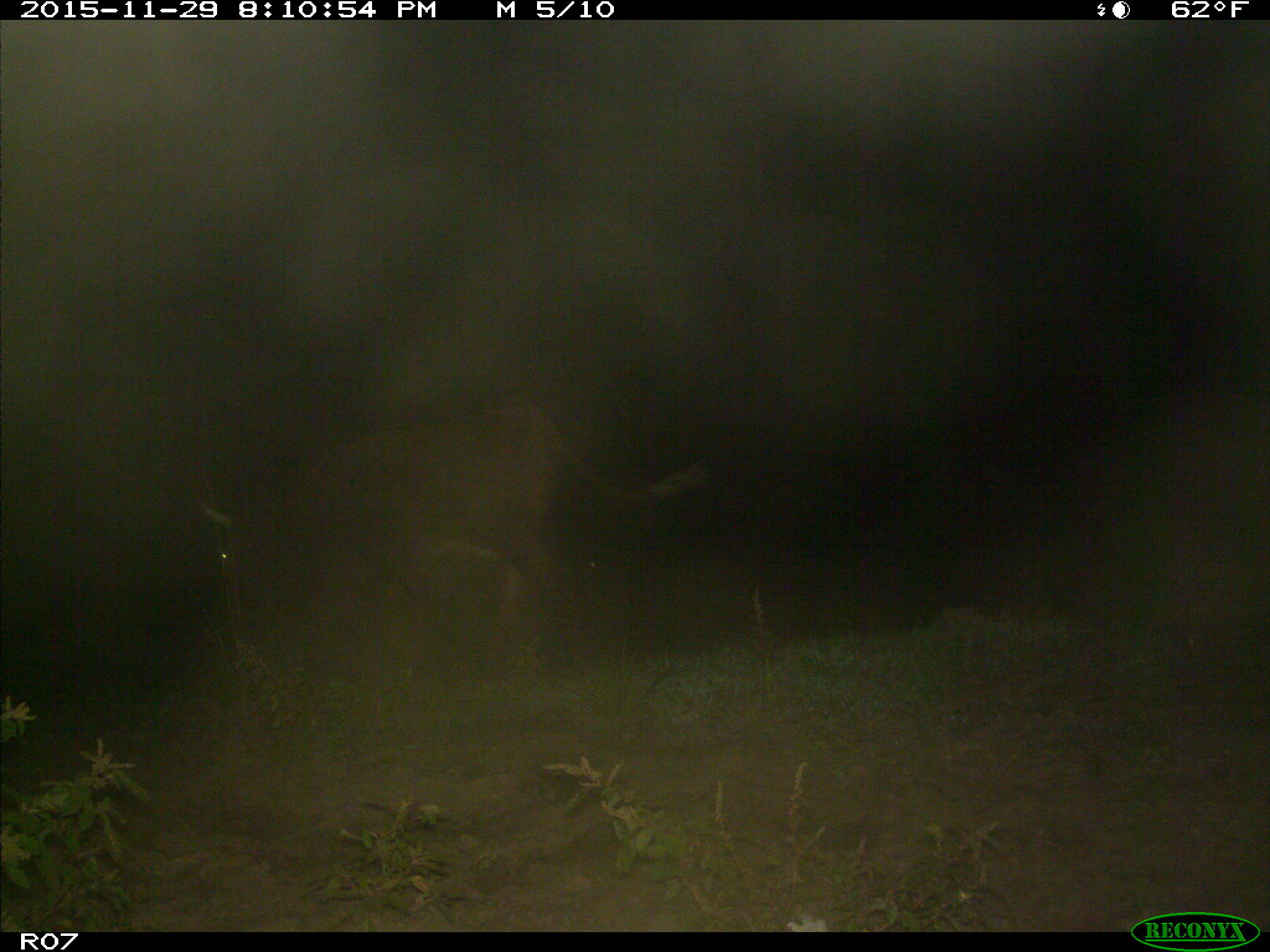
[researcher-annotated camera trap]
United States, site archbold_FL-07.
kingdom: Animalia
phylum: Chordata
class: Mammalia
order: Artiodactyla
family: Bovidae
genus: Bos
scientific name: Bos taurus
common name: domestic cow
Bos taurus (domestic cow).